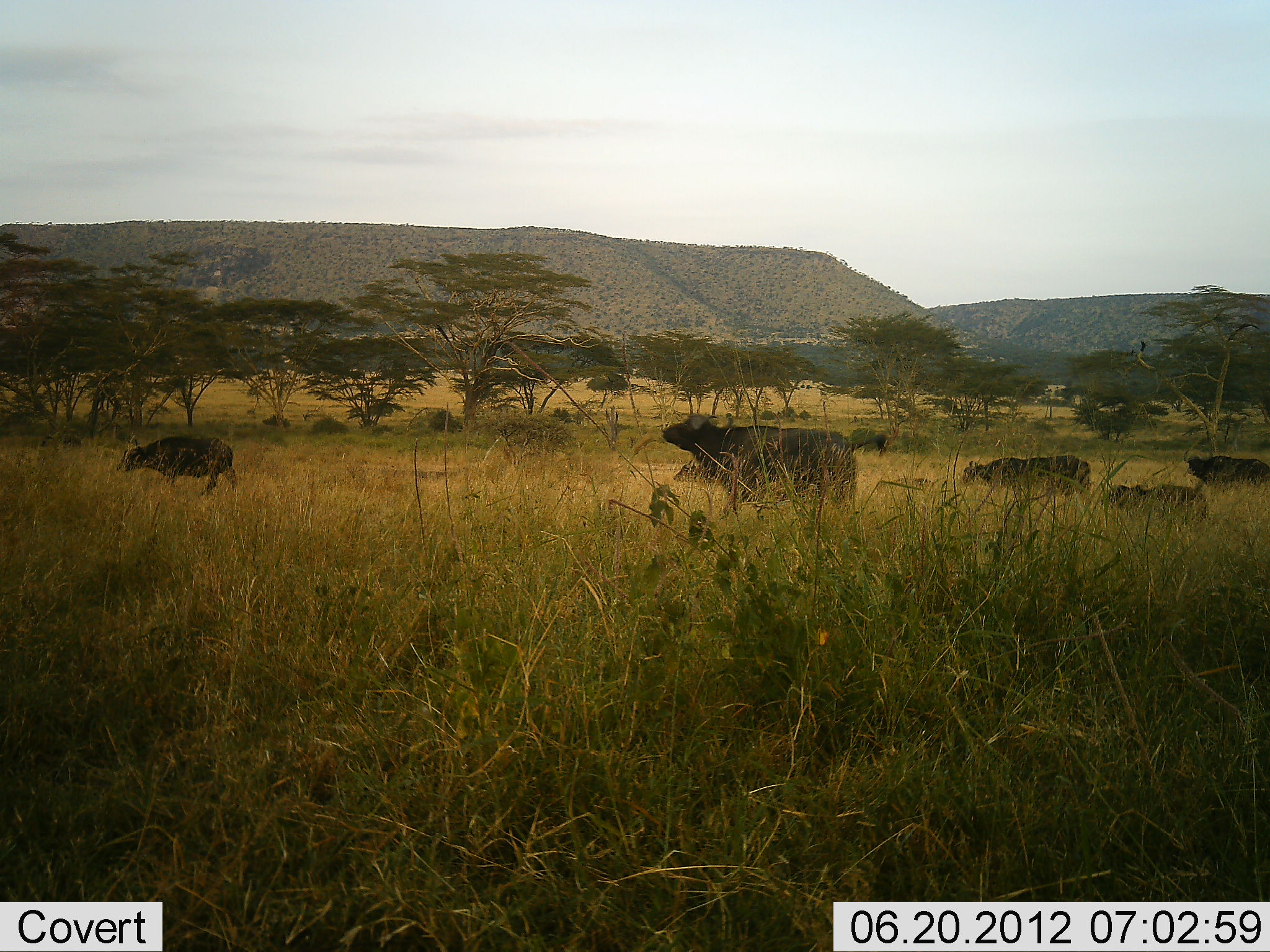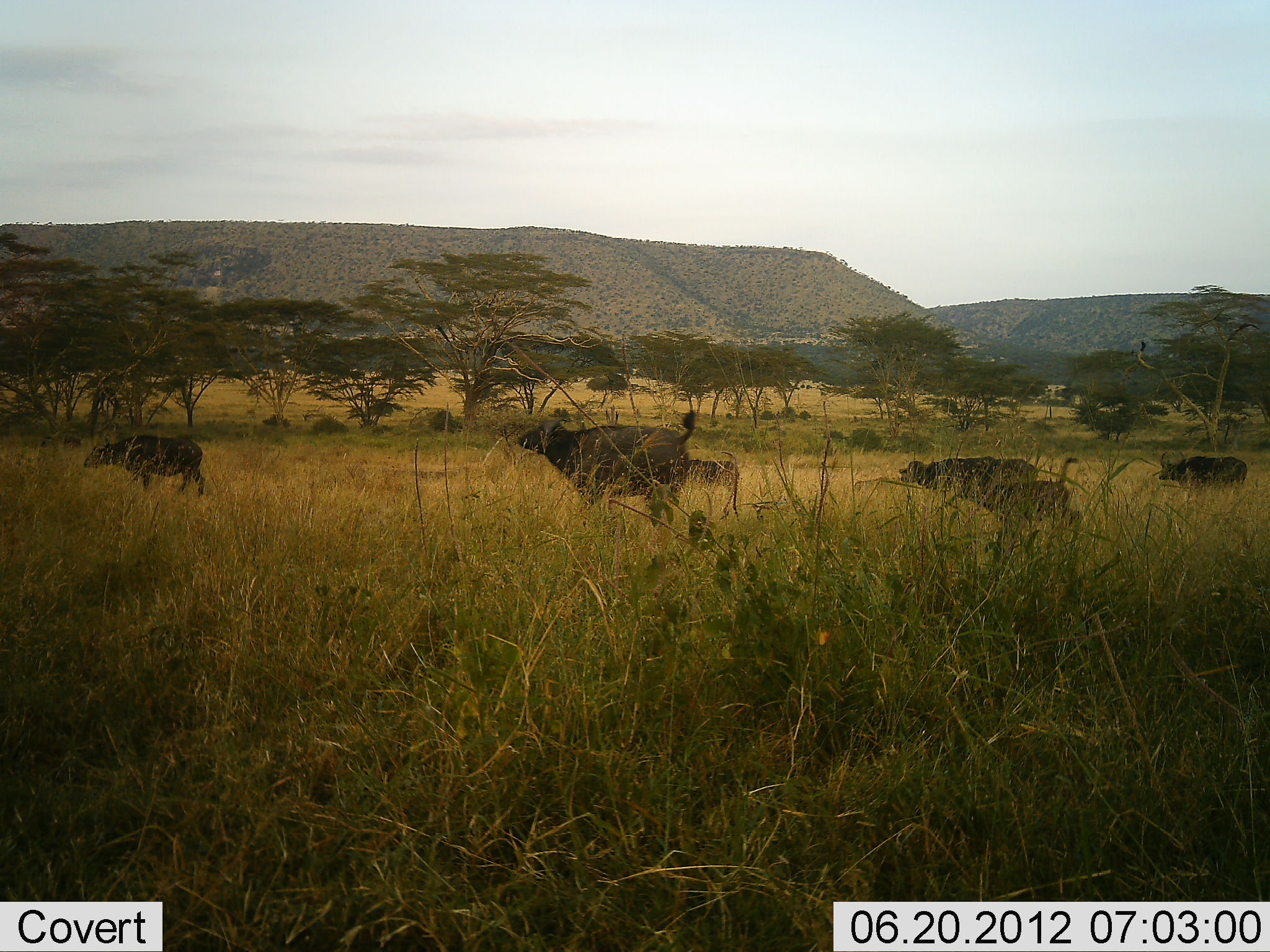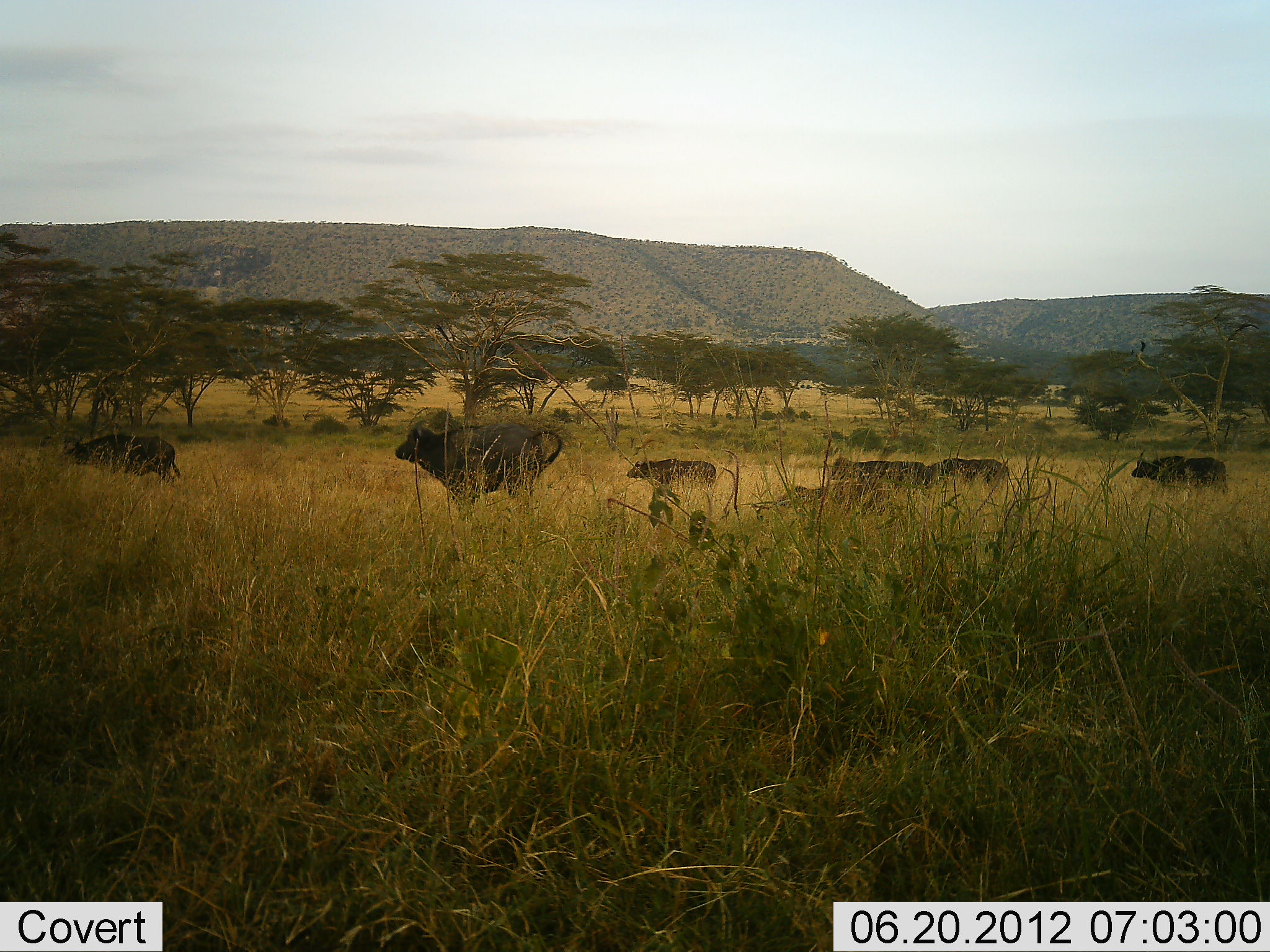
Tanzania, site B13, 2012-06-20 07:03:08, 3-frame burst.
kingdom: Animalia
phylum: Chordata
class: Mammalia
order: Artiodactyla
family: Bovidae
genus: Syncerus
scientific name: Syncerus caffer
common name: cape buffalo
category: buffalo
Buffalo (cape buffalo) (Syncerus caffer), count 6. Behavior (volunteer vote fractions): standing 9%, resting 0%, moving 100%, interacting 9%. Young present (vote fraction): 64%. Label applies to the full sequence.